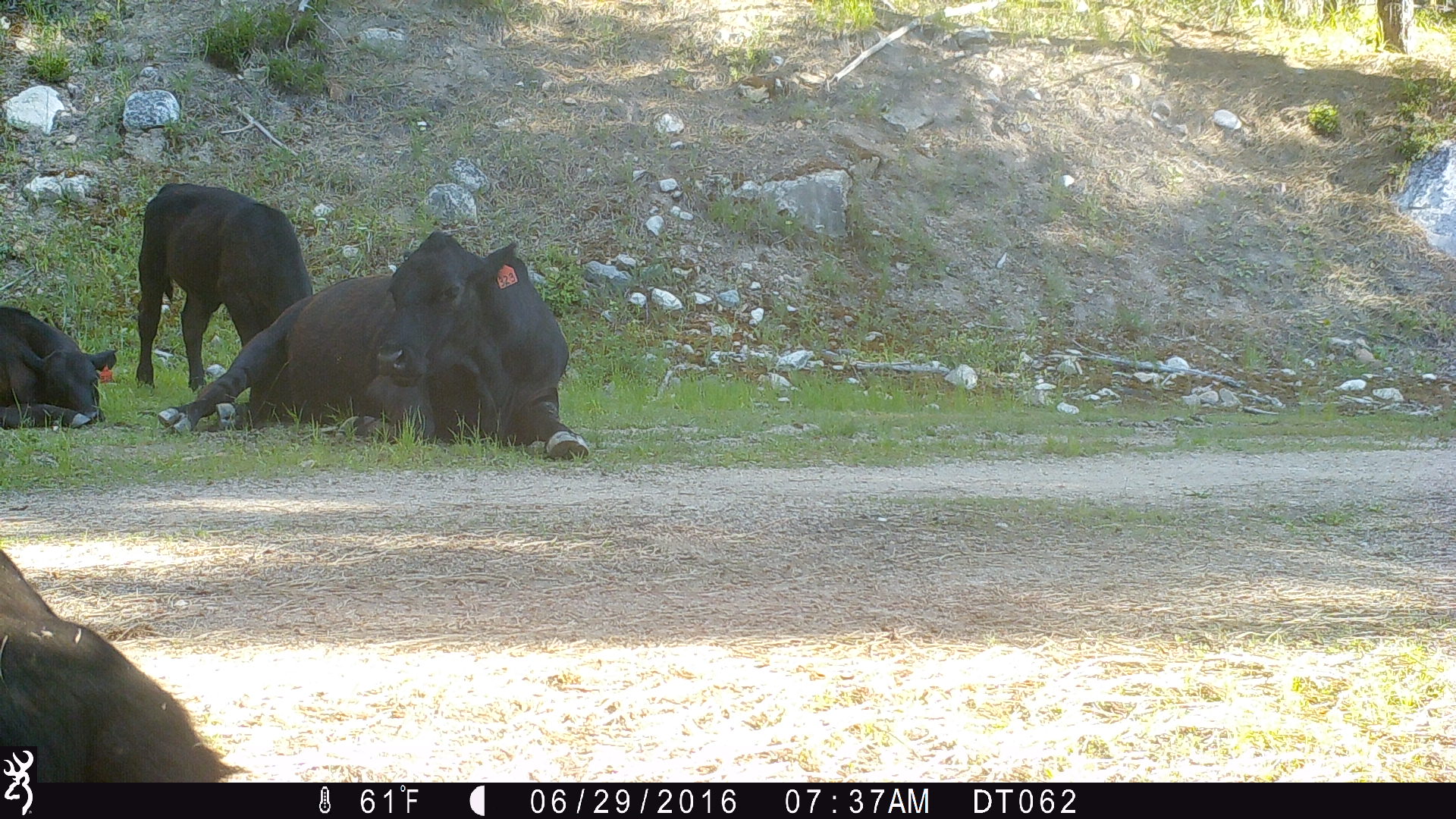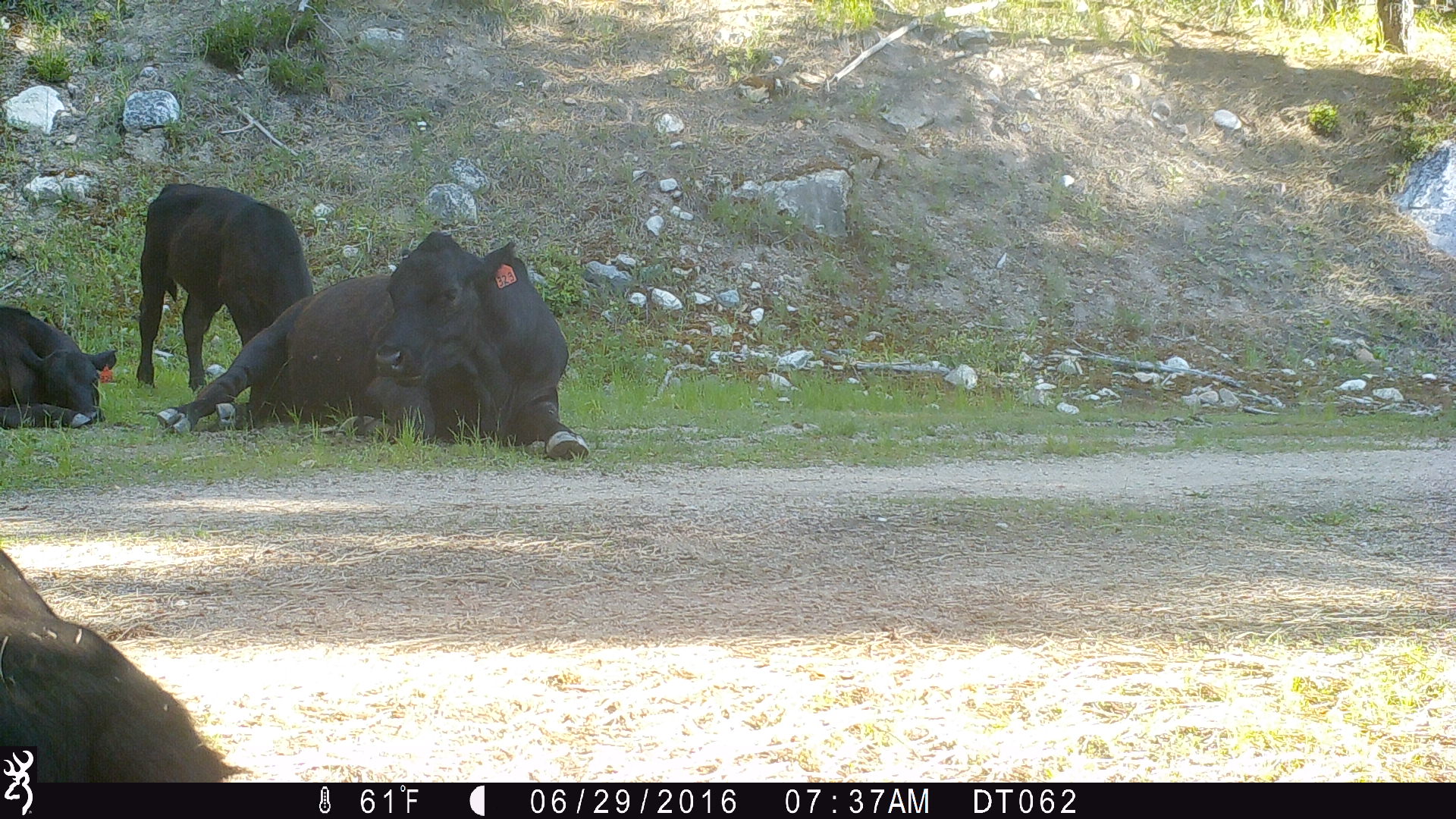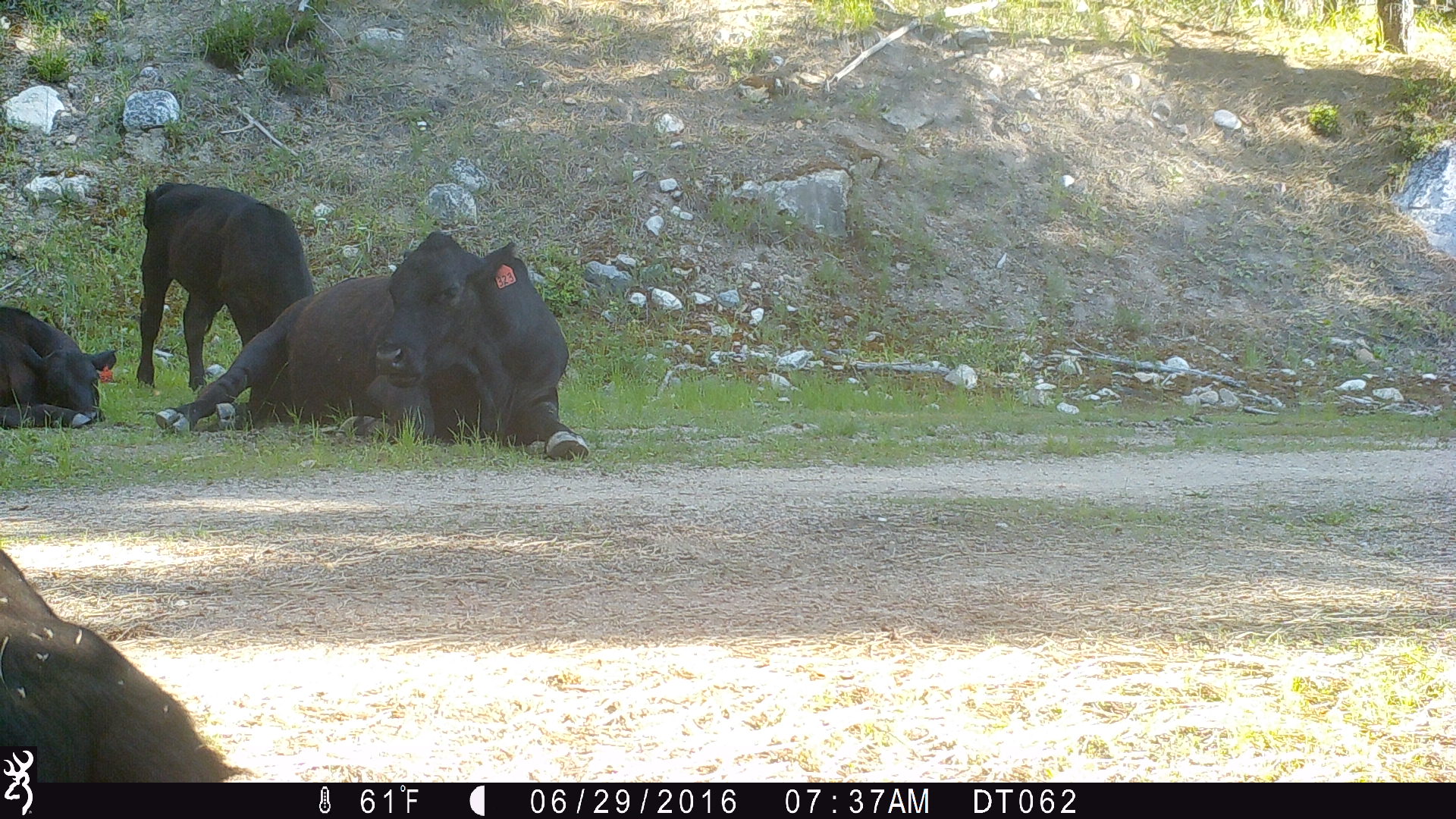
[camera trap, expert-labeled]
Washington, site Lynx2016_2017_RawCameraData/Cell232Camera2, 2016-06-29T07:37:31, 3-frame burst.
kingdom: Animalia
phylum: Chordata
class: Mammalia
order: Artiodactyla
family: Bovidae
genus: Bos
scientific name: Bos taurus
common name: domestic cattle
Domestic cattle (Bos taurus). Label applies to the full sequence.